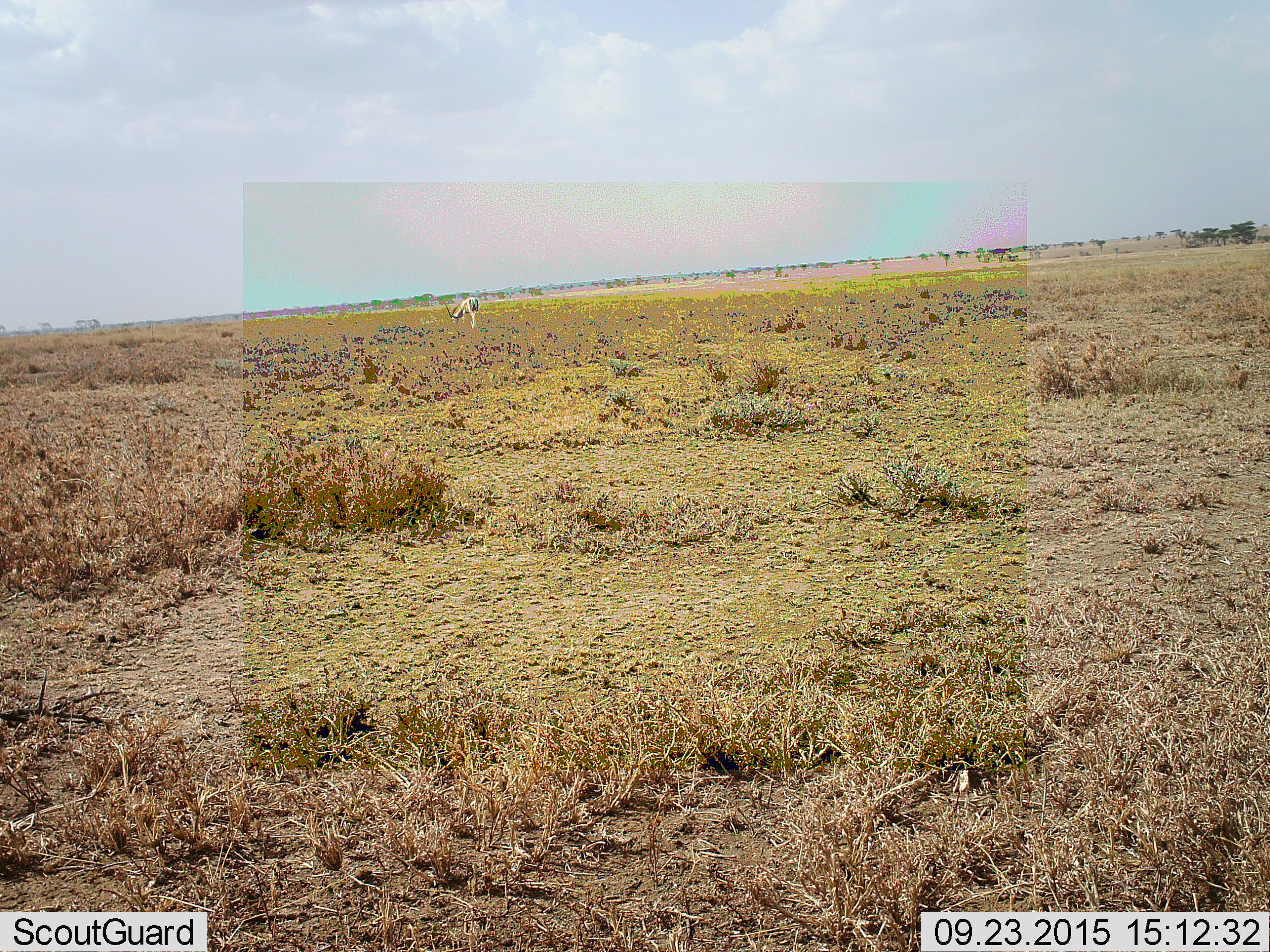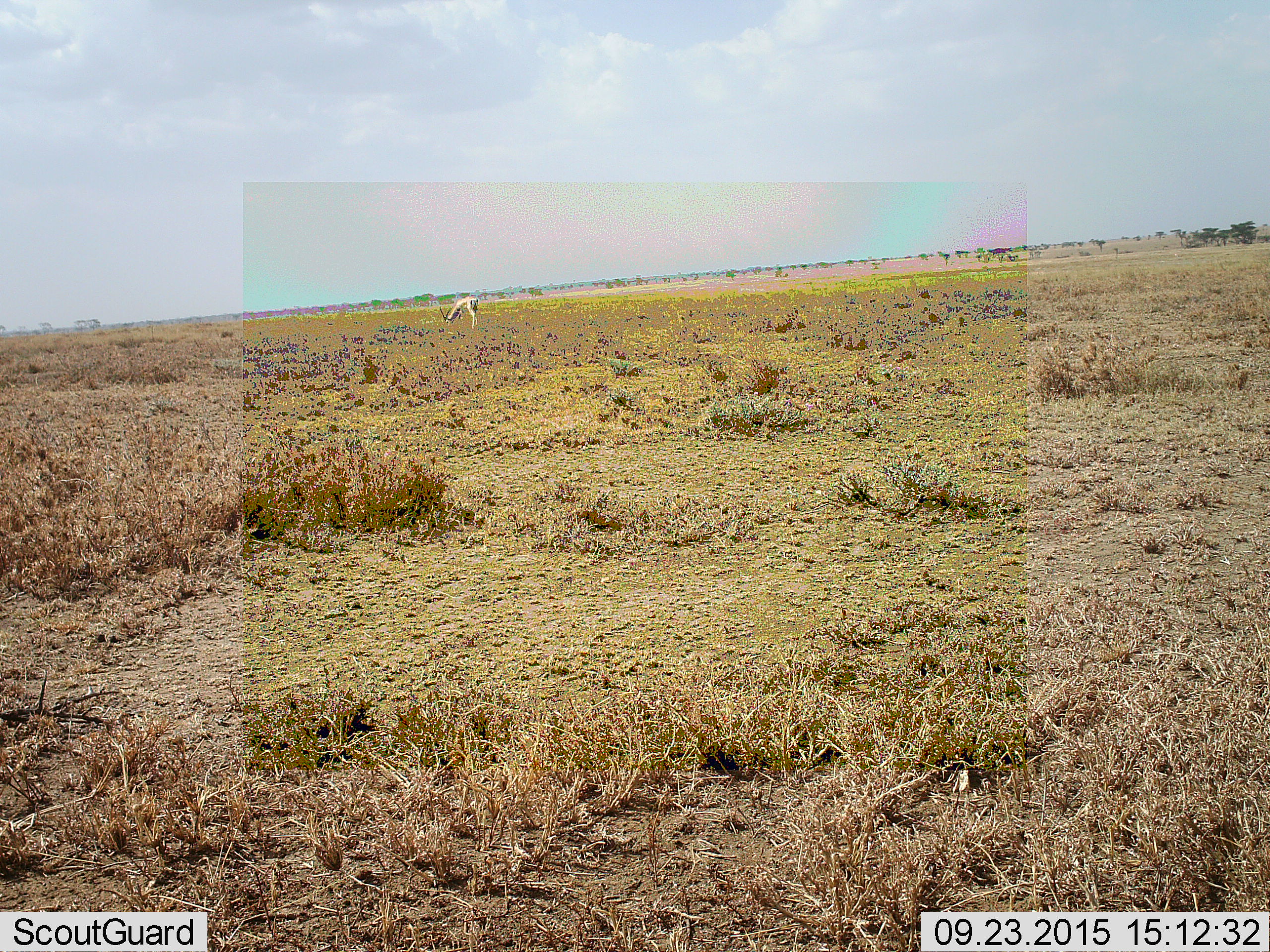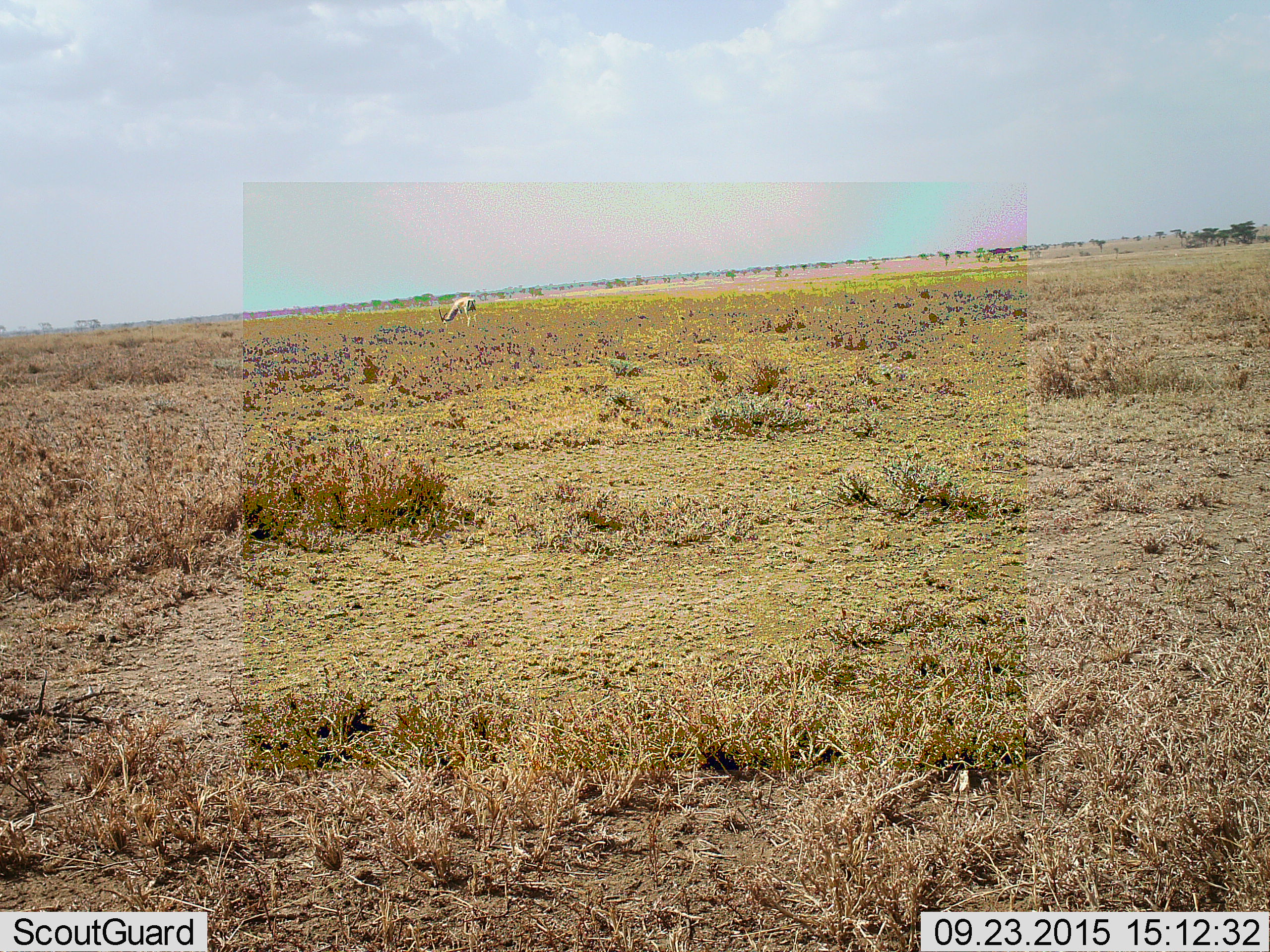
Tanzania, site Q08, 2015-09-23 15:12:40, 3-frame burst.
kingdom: Animalia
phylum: Chordata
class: Mammalia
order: Artiodactyla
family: Bovidae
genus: Nanger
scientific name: Nanger granti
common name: grant's gazelle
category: gazellegrants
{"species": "gazellegrants (grant's gazelle) (Nanger granti)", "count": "1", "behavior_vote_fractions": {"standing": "0%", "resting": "0%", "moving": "0%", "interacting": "0%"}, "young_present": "0%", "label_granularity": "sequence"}